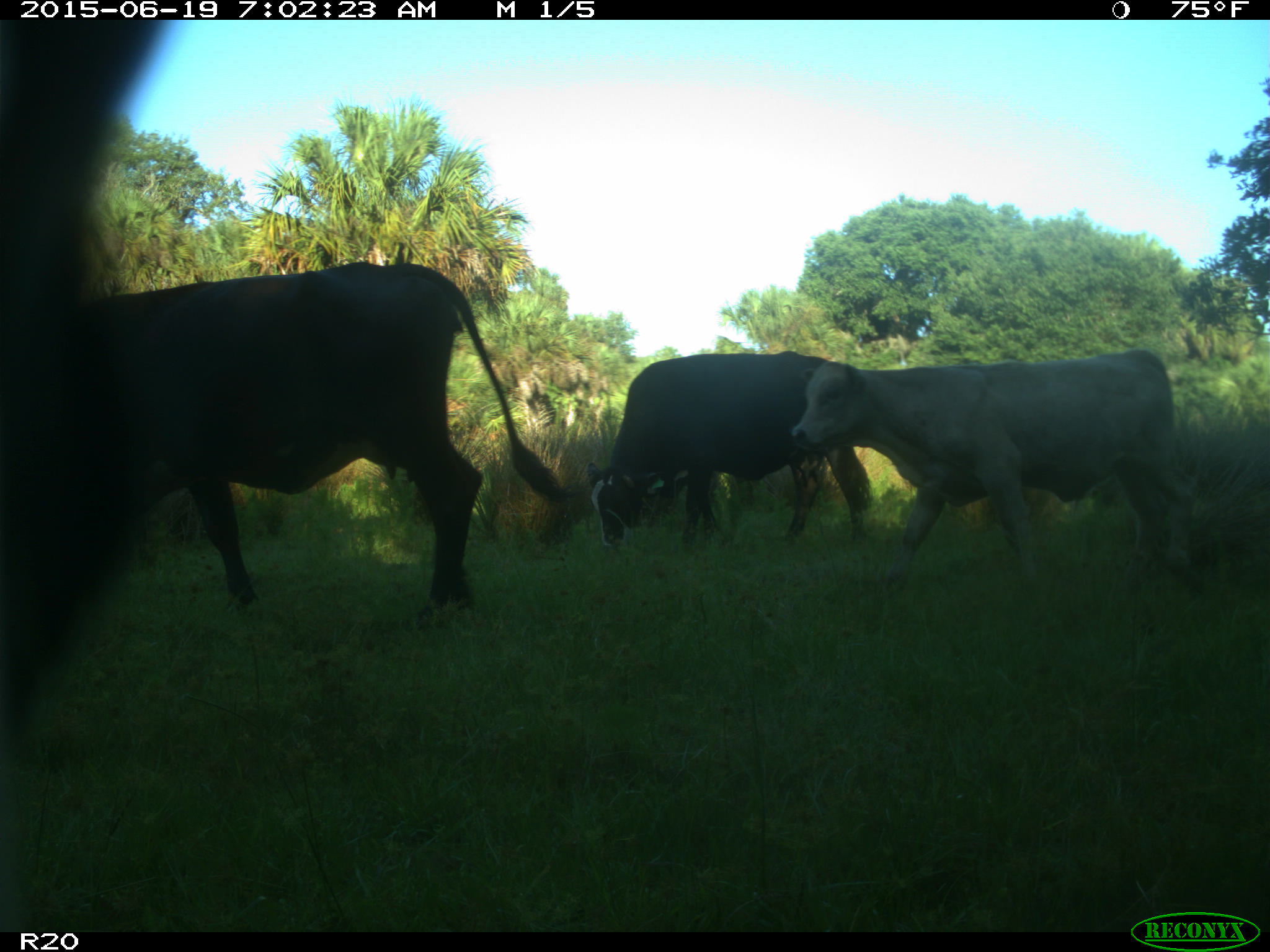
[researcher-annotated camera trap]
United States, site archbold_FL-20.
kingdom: Animalia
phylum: Chordata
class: Mammalia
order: Artiodactyla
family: Bovidae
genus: Bos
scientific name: Bos taurus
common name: domestic cow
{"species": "Bos taurus (domestic cow)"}